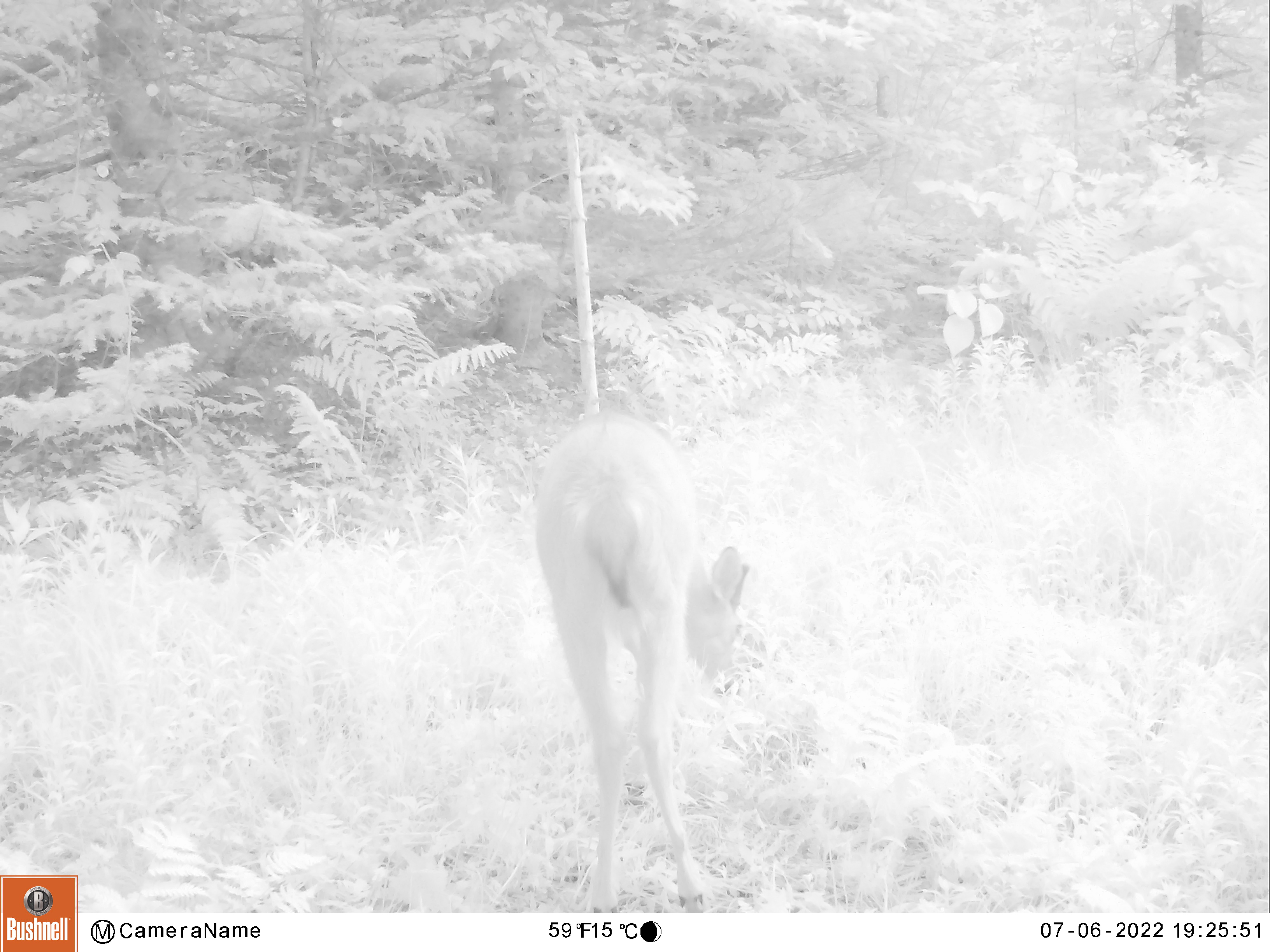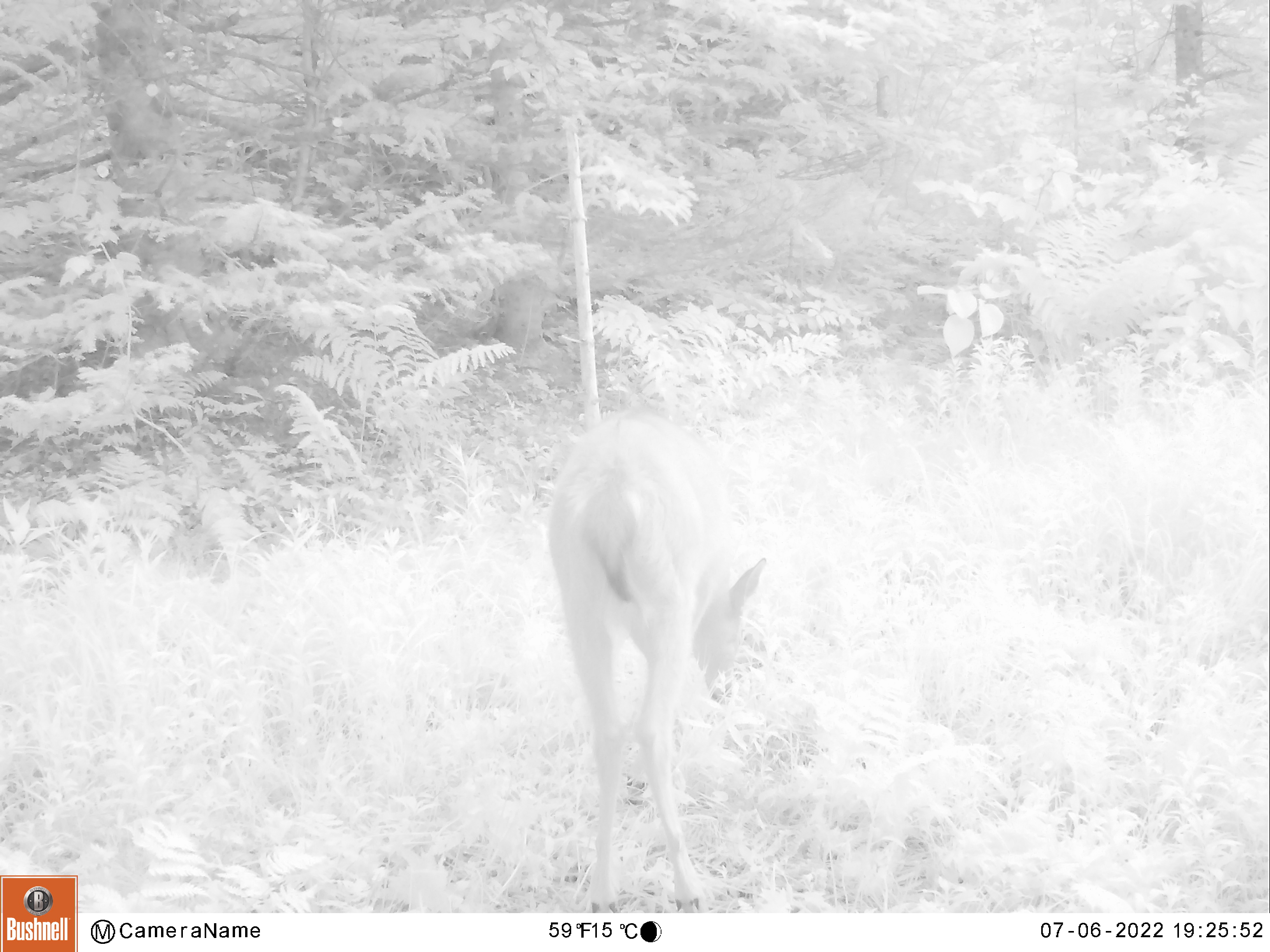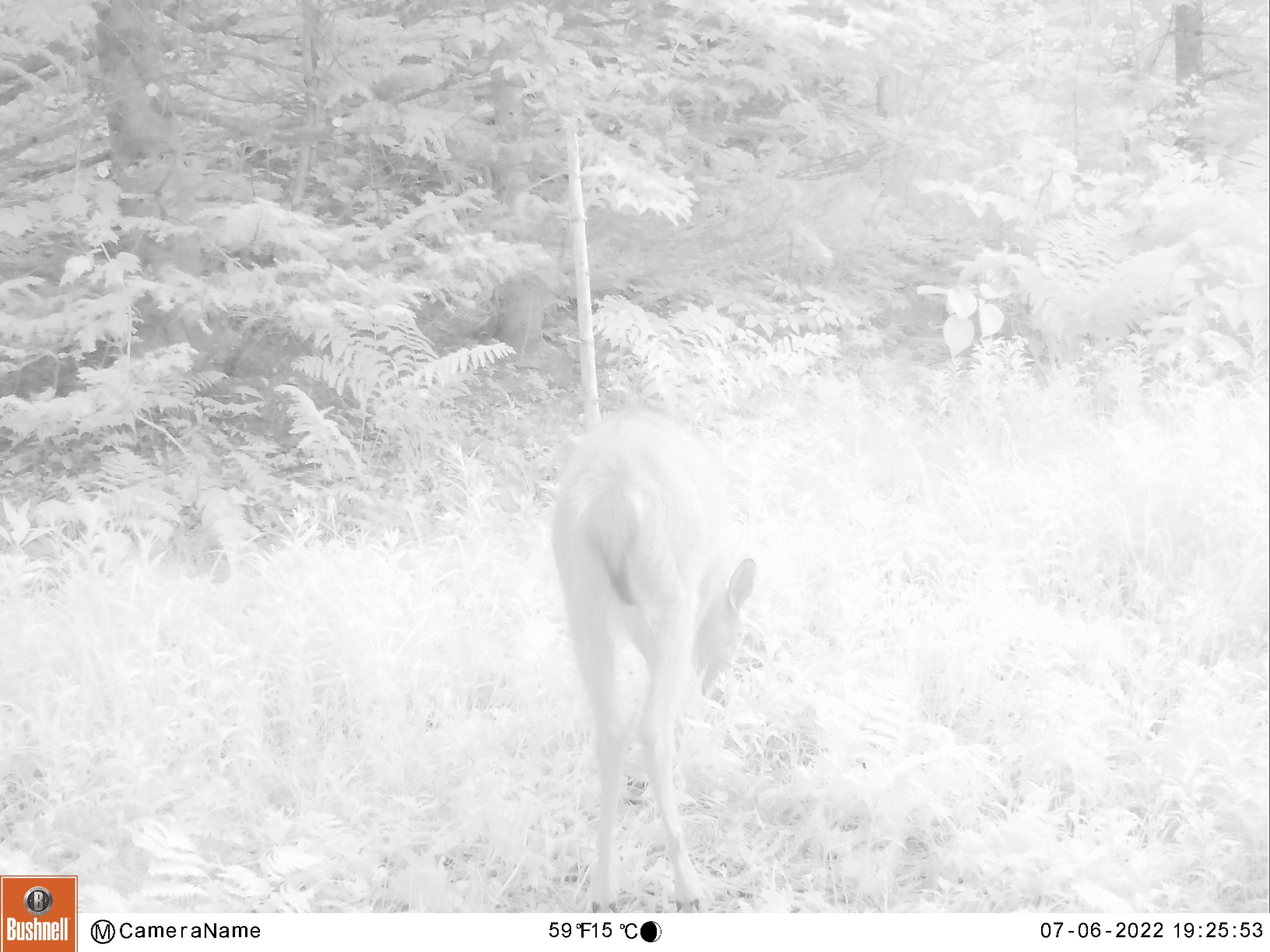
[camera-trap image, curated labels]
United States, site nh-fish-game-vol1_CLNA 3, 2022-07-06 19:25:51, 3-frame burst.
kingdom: Animalia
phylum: Chordata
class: Mammalia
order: Artiodactyla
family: Cervidae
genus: Odocoileus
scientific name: Odocoileus virginianus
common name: white-tailed deer